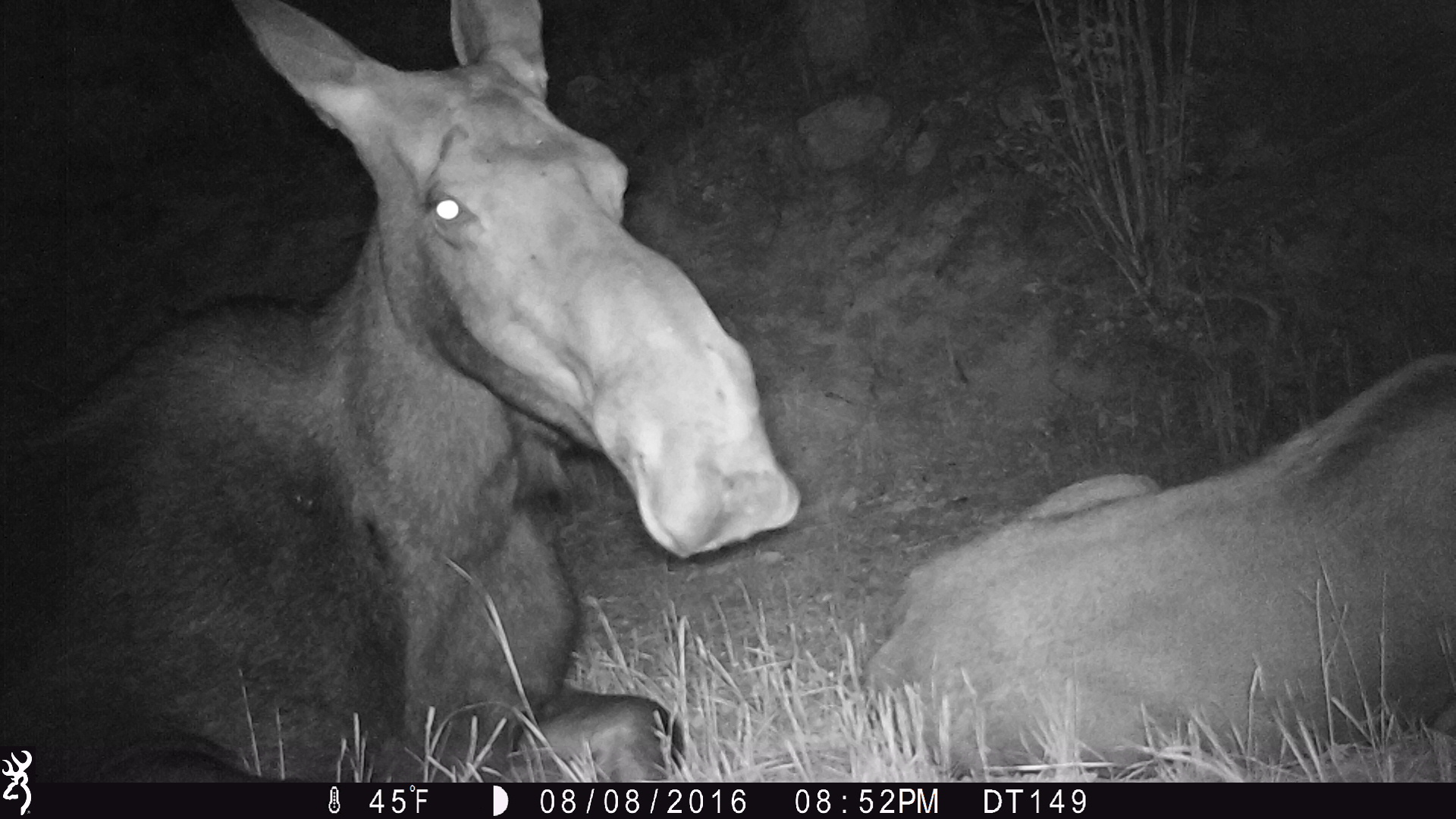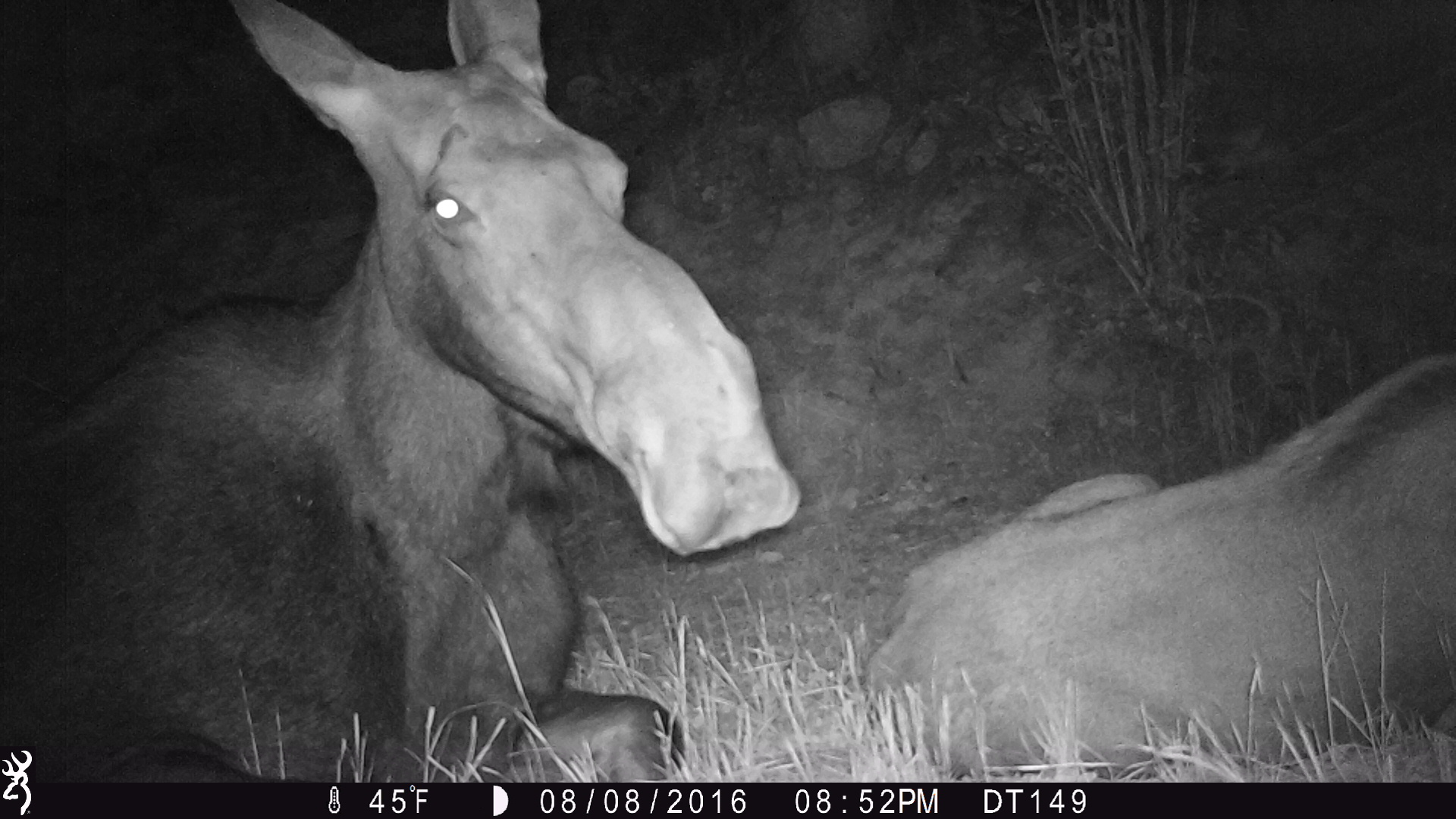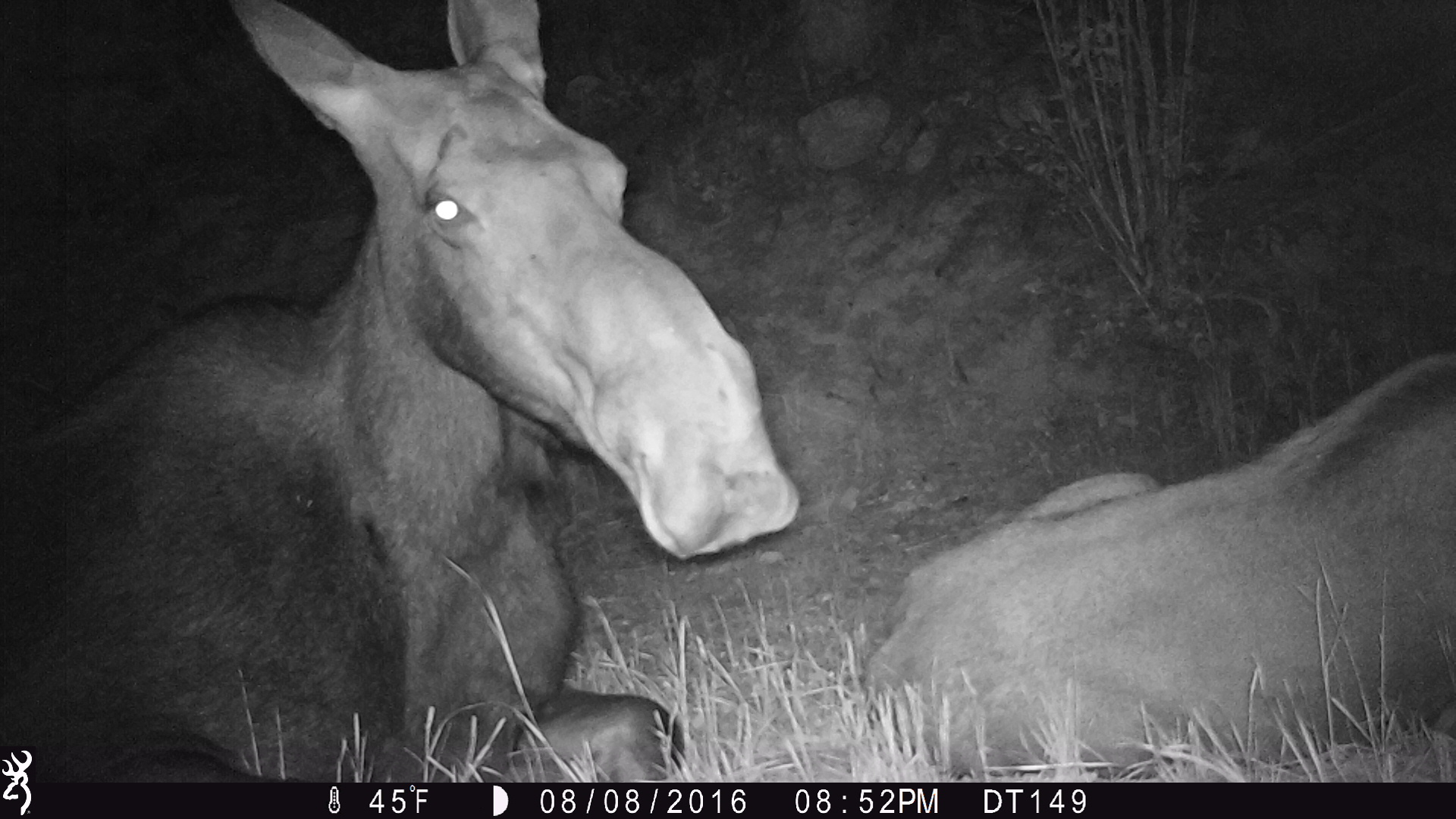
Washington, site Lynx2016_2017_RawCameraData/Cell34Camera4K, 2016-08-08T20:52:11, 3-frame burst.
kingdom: Animalia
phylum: Chordata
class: Mammalia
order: Artiodactyla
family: Cervidae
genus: Alces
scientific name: Alces alces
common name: moose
Alces alces (moose). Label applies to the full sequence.